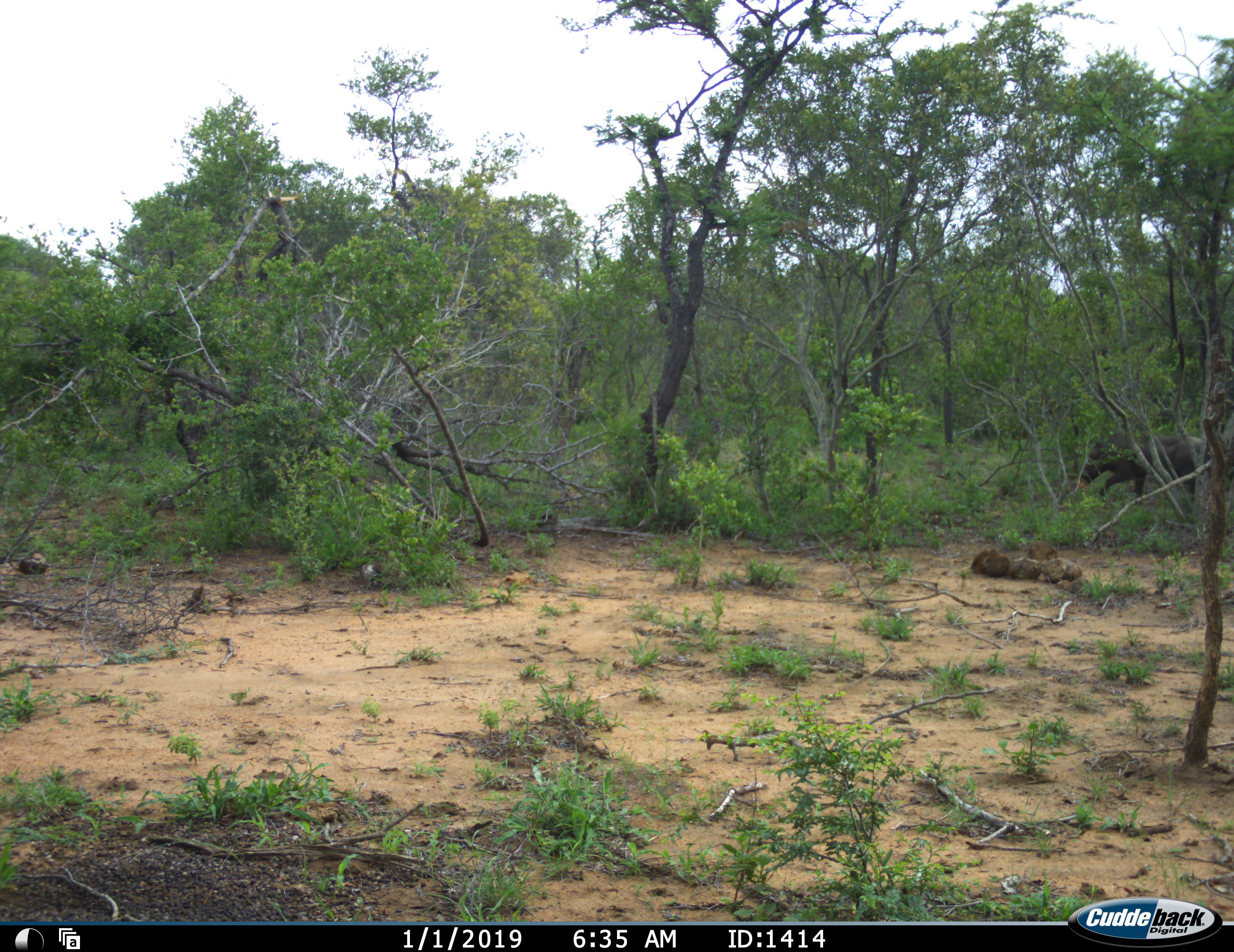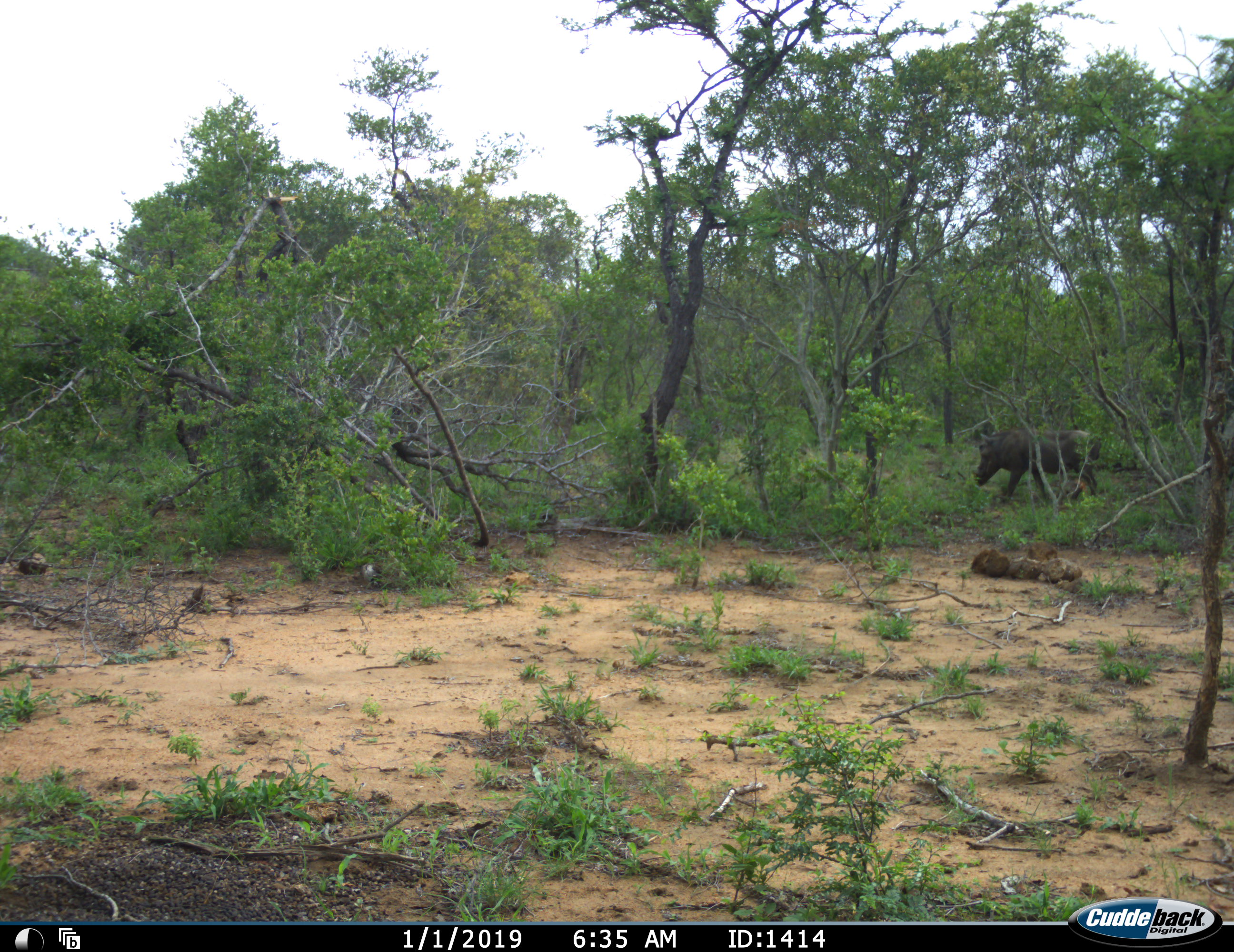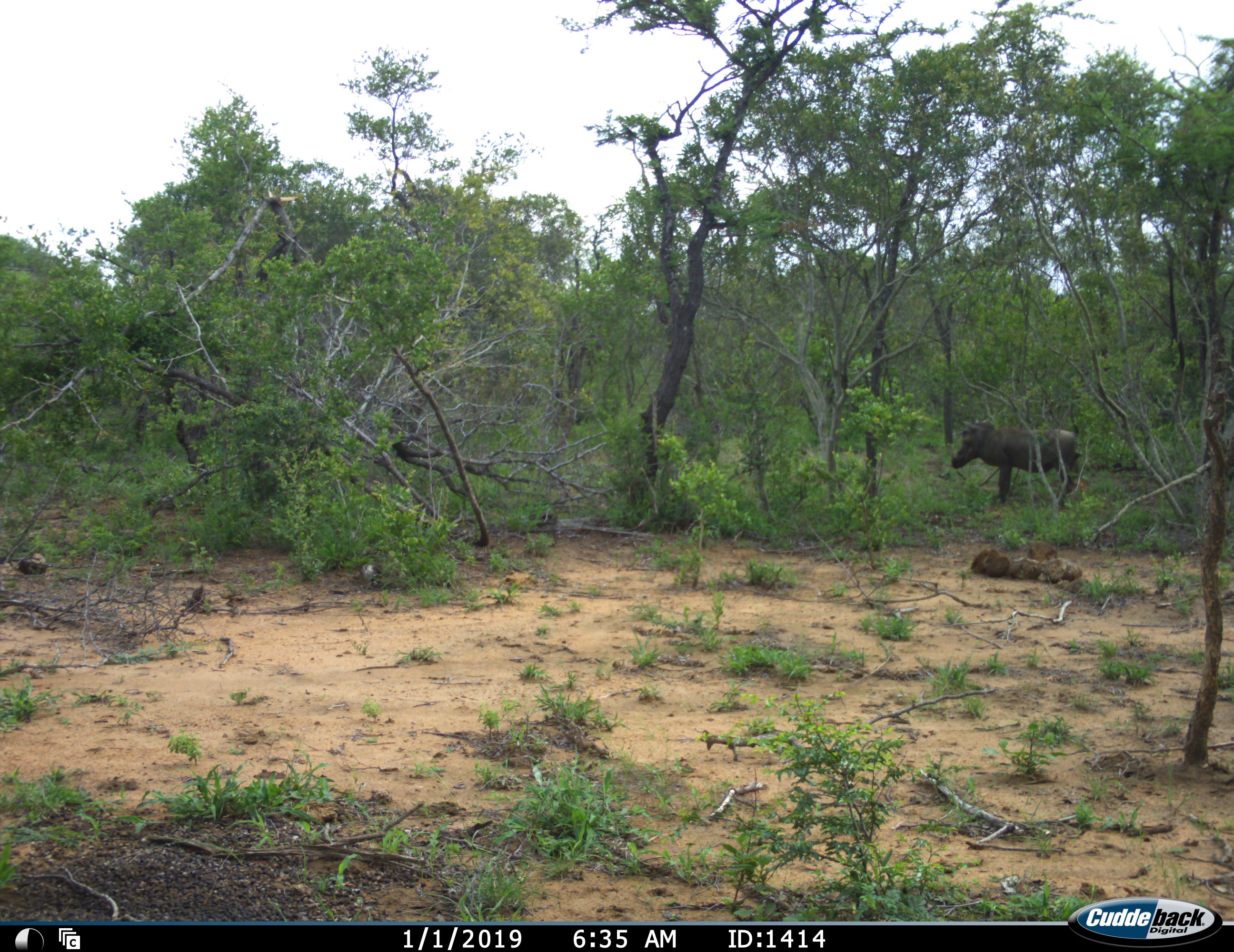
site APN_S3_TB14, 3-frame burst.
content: unidentified animal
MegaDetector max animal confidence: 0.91